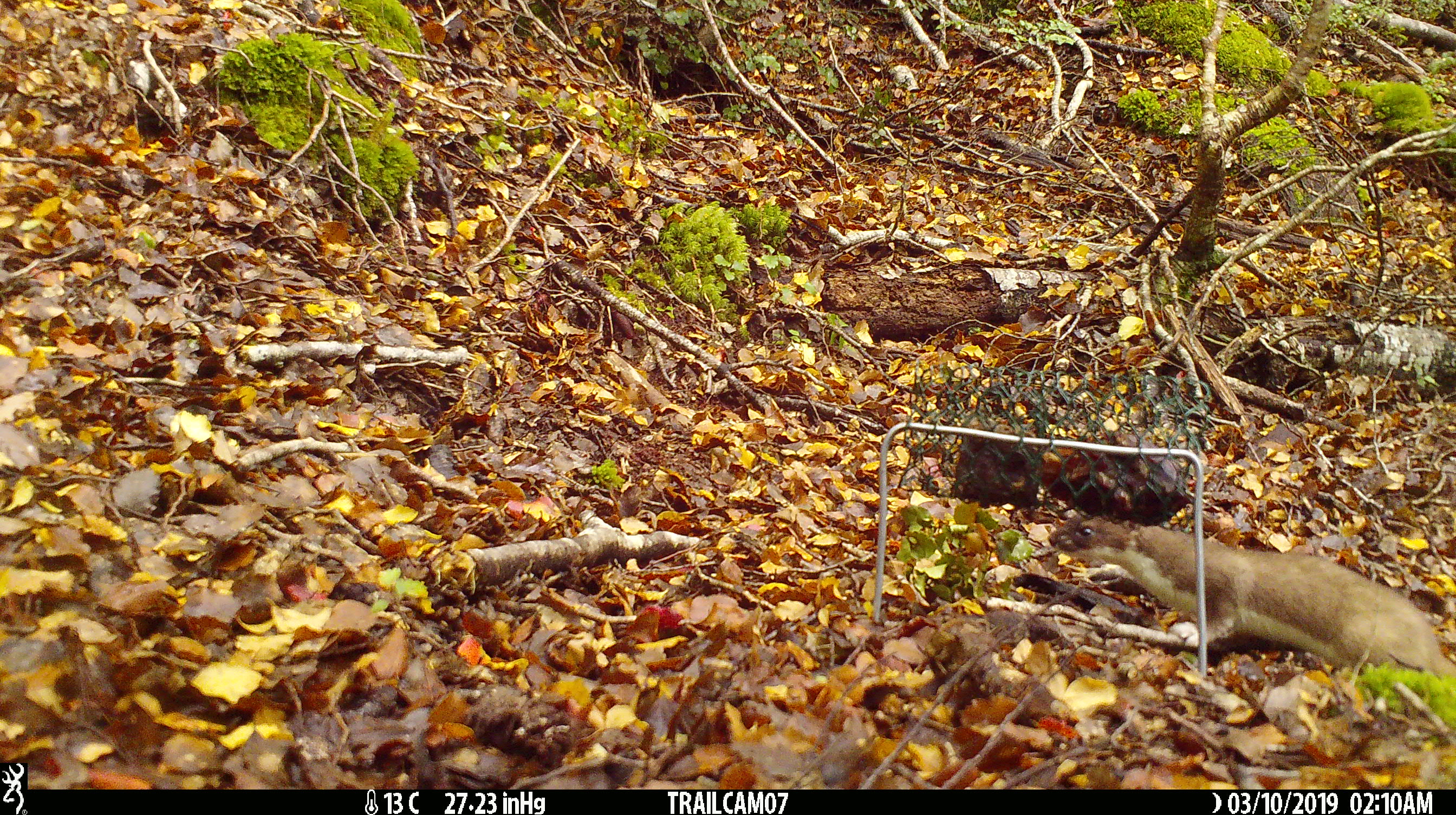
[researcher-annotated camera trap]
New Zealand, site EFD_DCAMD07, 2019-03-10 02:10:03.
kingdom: Animalia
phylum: Chordata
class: Mammalia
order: Carnivora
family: Mustelidae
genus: Mustela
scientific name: Mustela erminea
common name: stoat